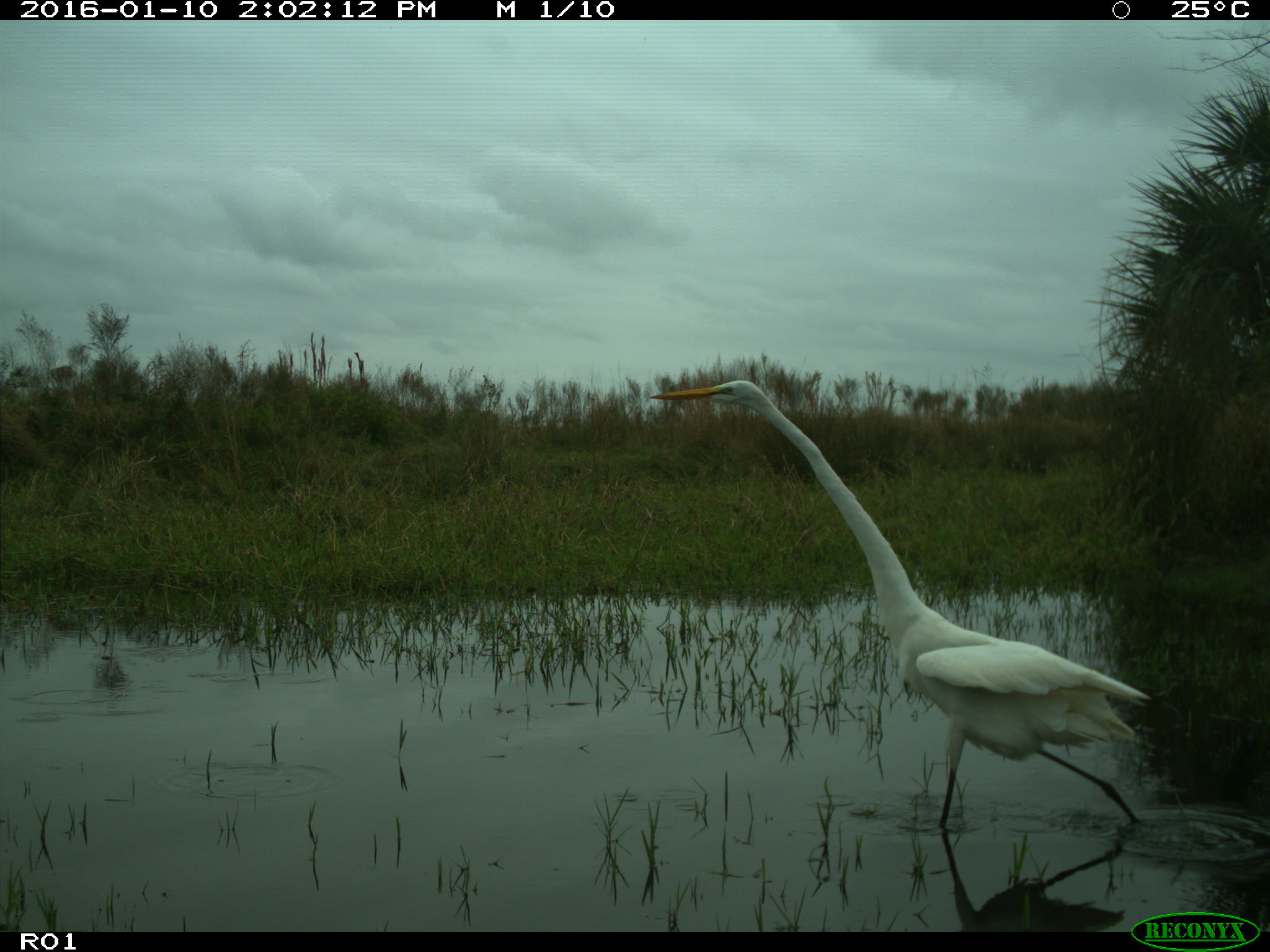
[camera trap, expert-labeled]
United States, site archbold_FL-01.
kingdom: Animalia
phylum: Chordata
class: Aves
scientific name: Aves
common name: birds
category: unidentified bird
Unidentified bird (birds) (Aves).